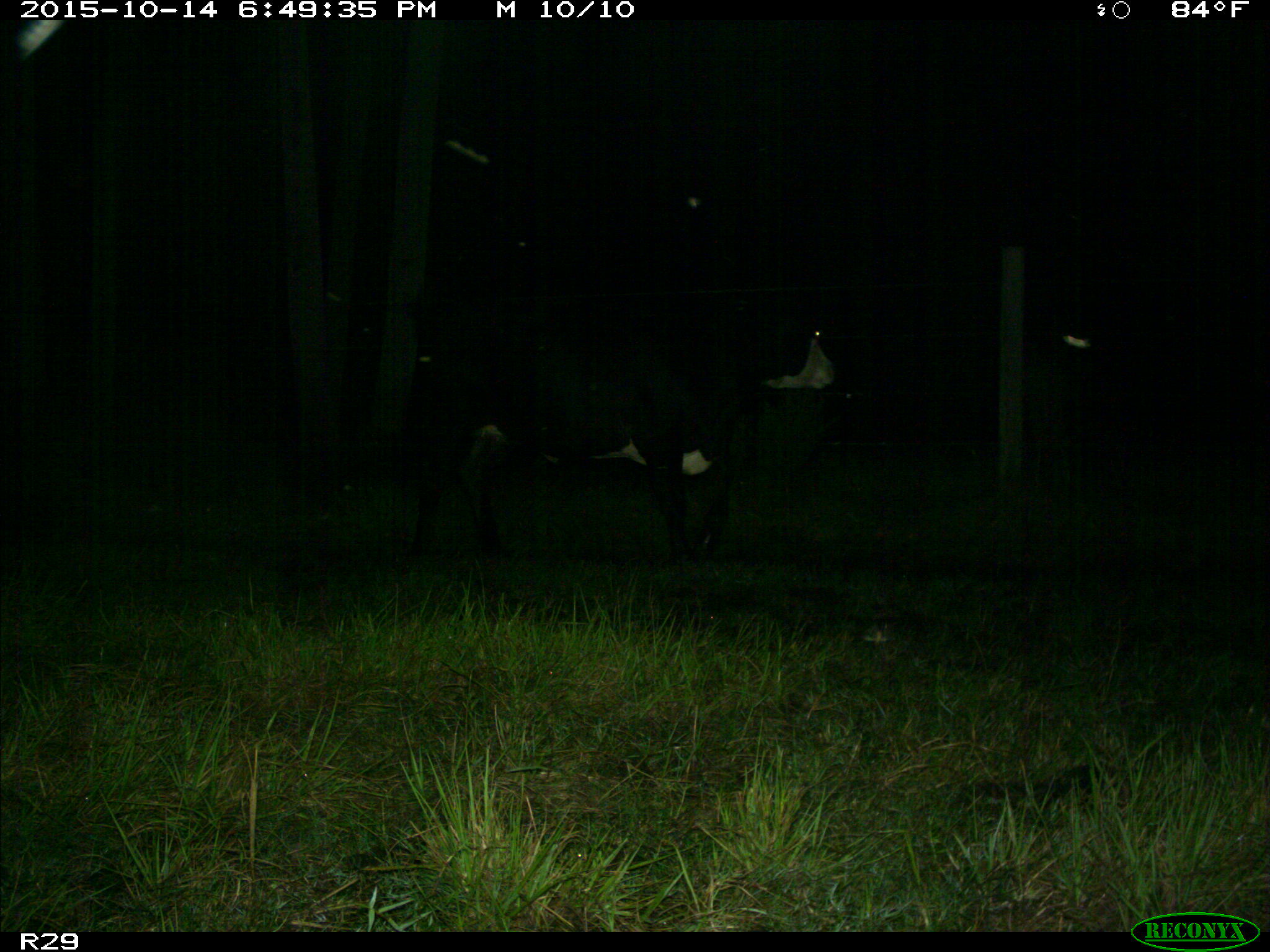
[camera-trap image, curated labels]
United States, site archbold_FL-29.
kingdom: Animalia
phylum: Chordata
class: Mammalia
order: Artiodactyla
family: Bovidae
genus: Bos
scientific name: Bos taurus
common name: domestic cow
Bos taurus (domestic cow).